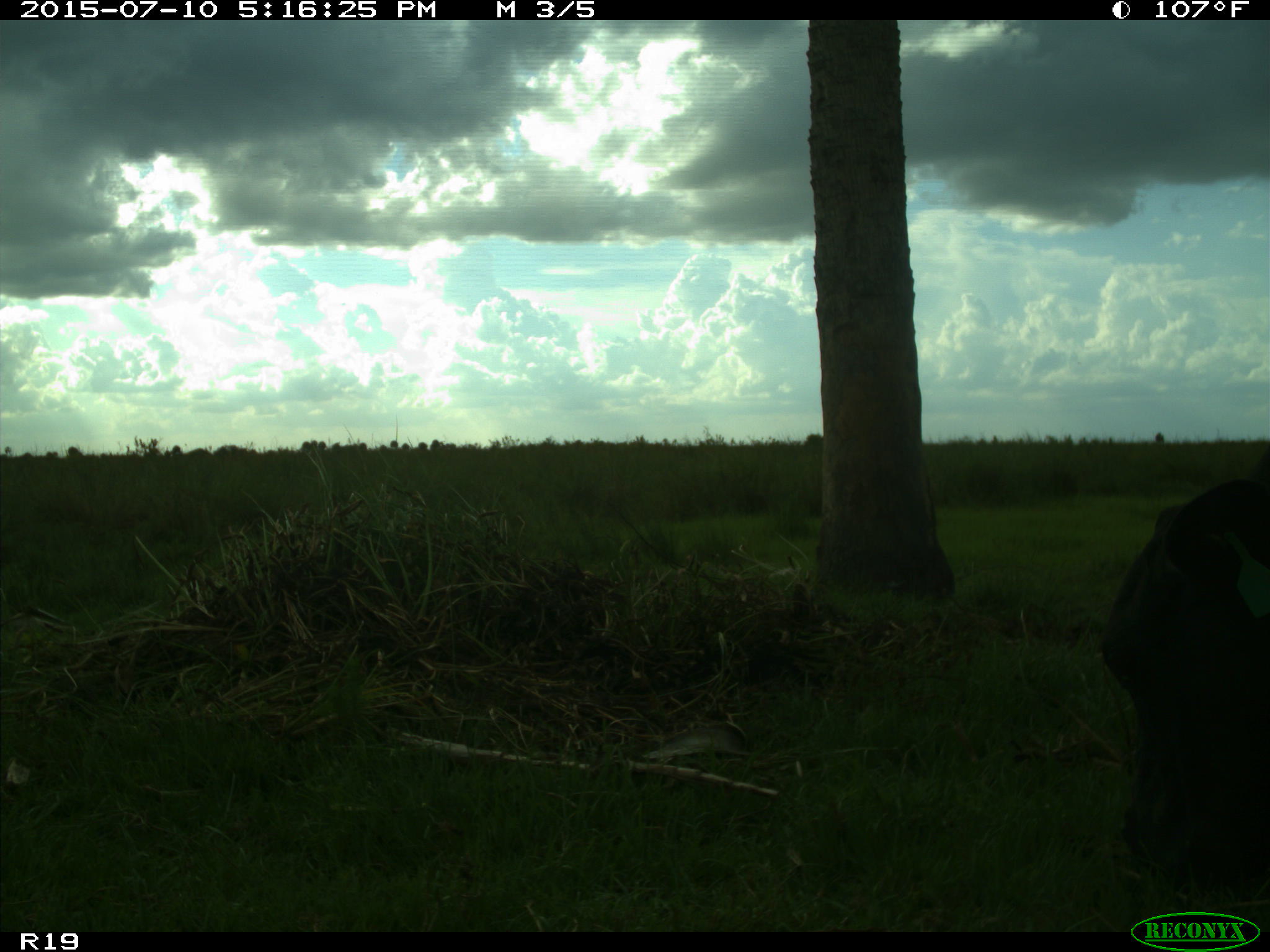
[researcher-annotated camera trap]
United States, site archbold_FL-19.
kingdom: Animalia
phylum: Chordata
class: Mammalia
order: Artiodactyla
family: Bovidae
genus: Bos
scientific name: Bos taurus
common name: domestic cow